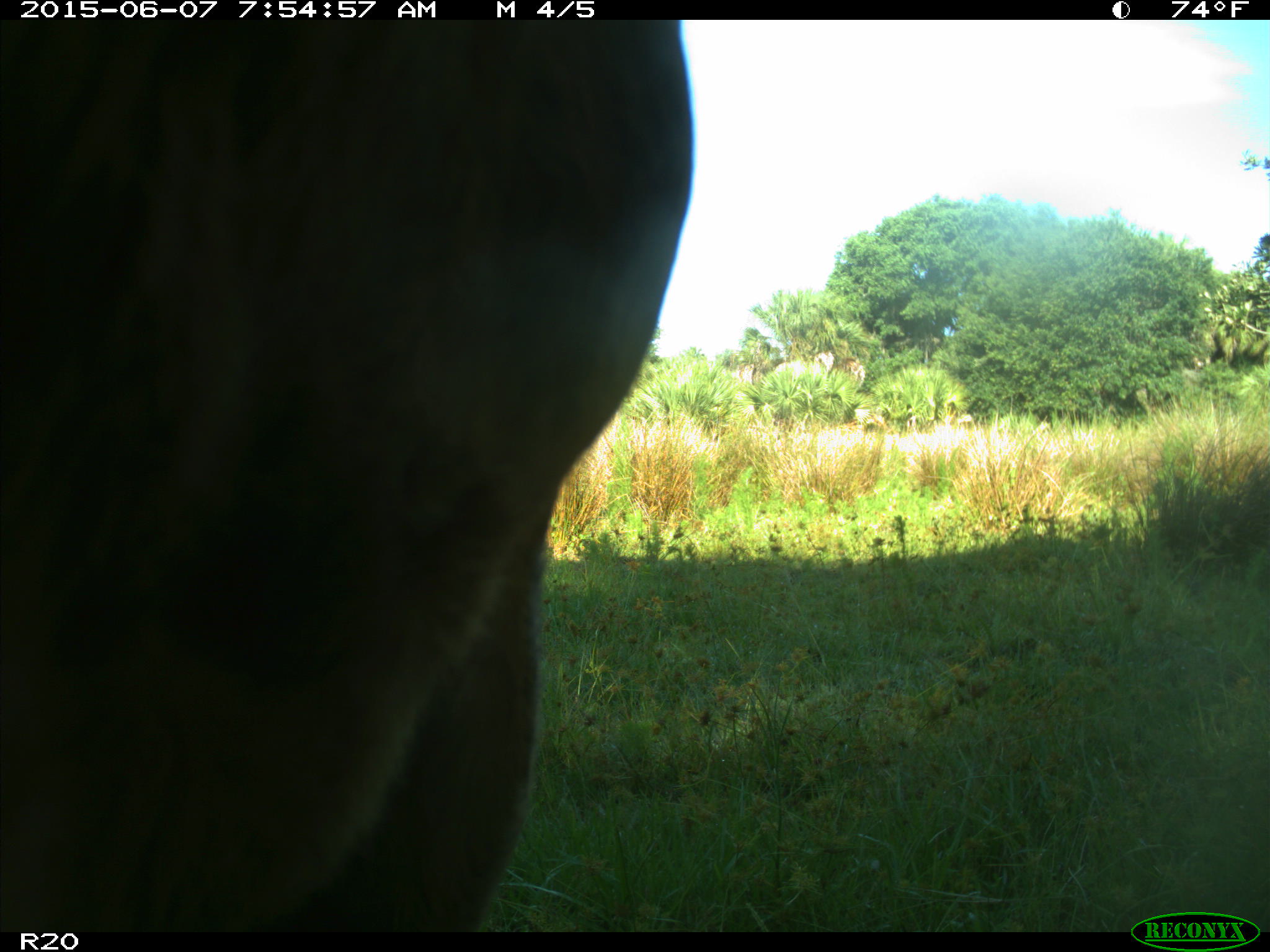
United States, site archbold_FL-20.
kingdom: Animalia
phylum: Chordata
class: Mammalia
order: Artiodactyla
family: Bovidae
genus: Bos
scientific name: Bos taurus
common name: domestic cow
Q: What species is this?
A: Bos taurus (domestic cow).